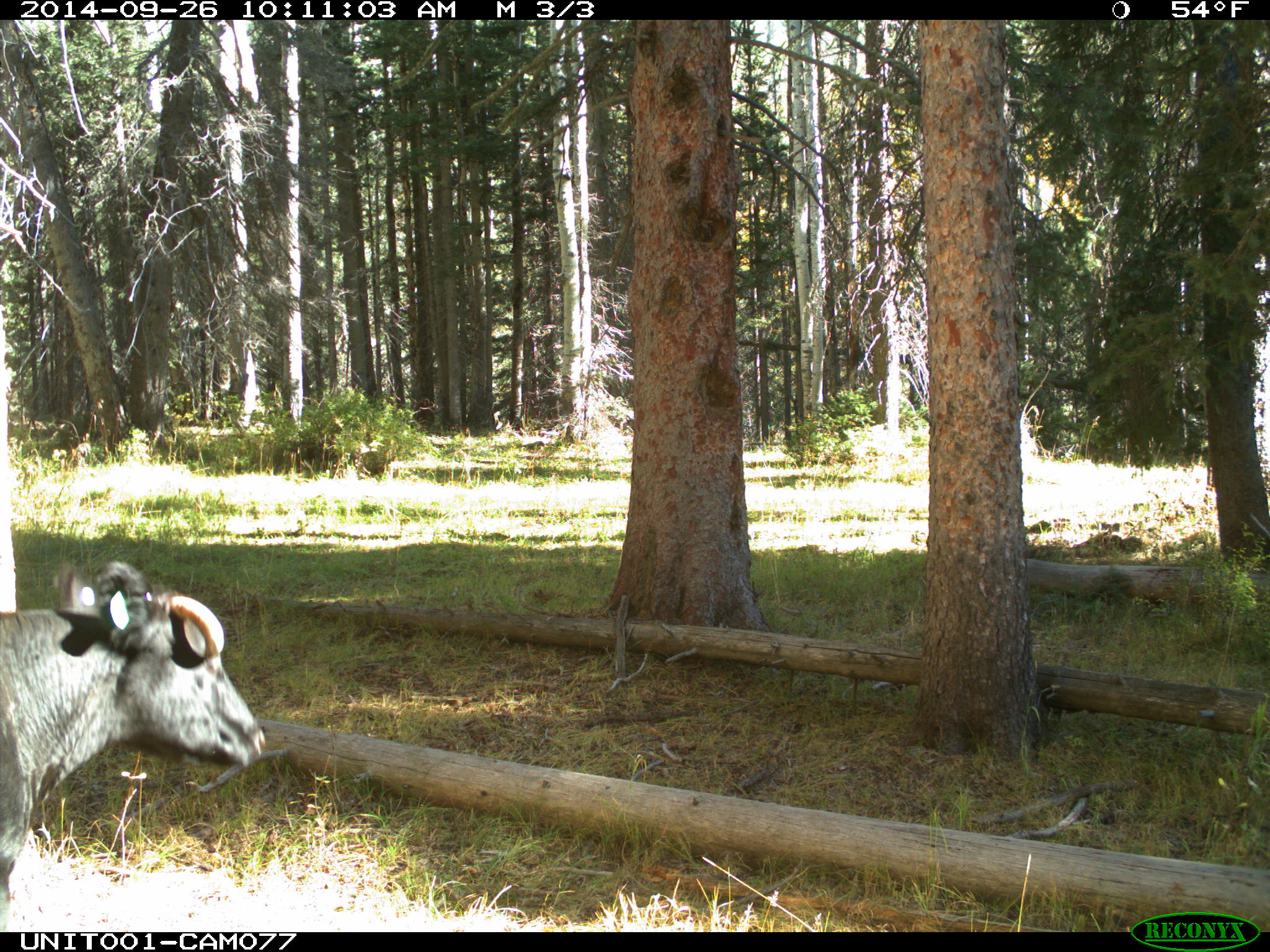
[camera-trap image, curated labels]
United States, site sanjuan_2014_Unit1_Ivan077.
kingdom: Animalia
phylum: Chordata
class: Mammalia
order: Artiodactyla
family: Bovidae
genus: Bos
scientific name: Bos taurus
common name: domestic cow